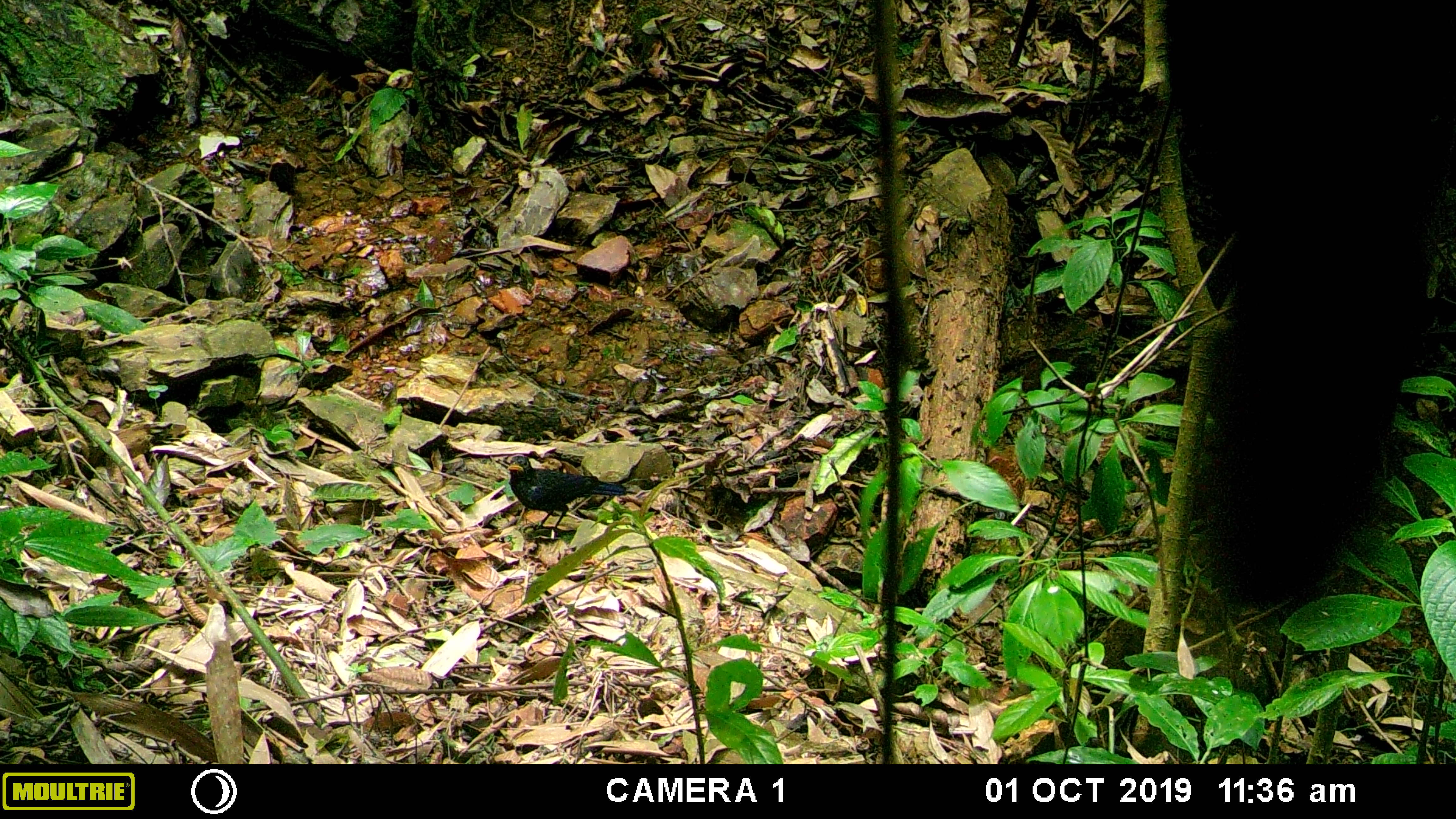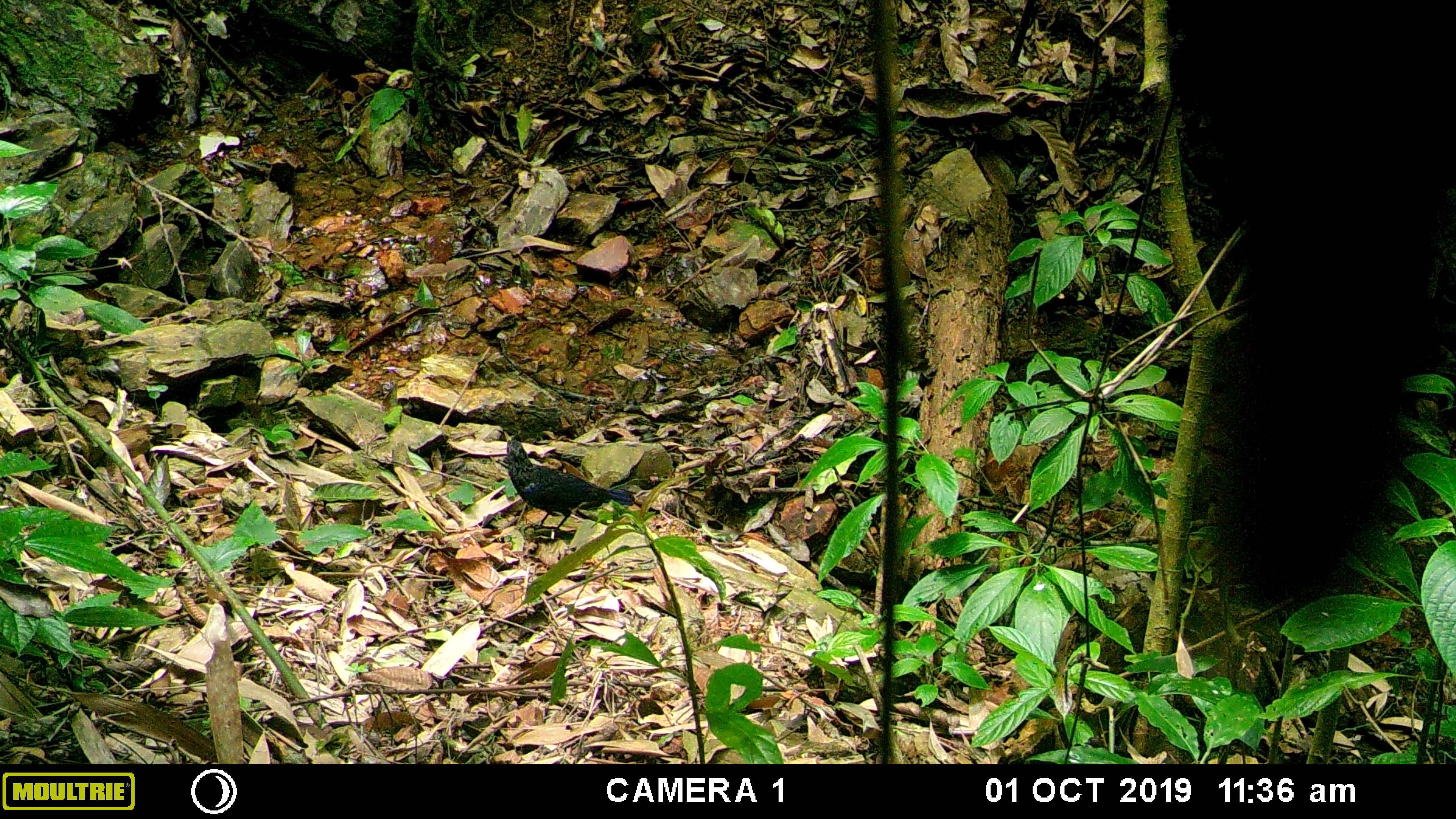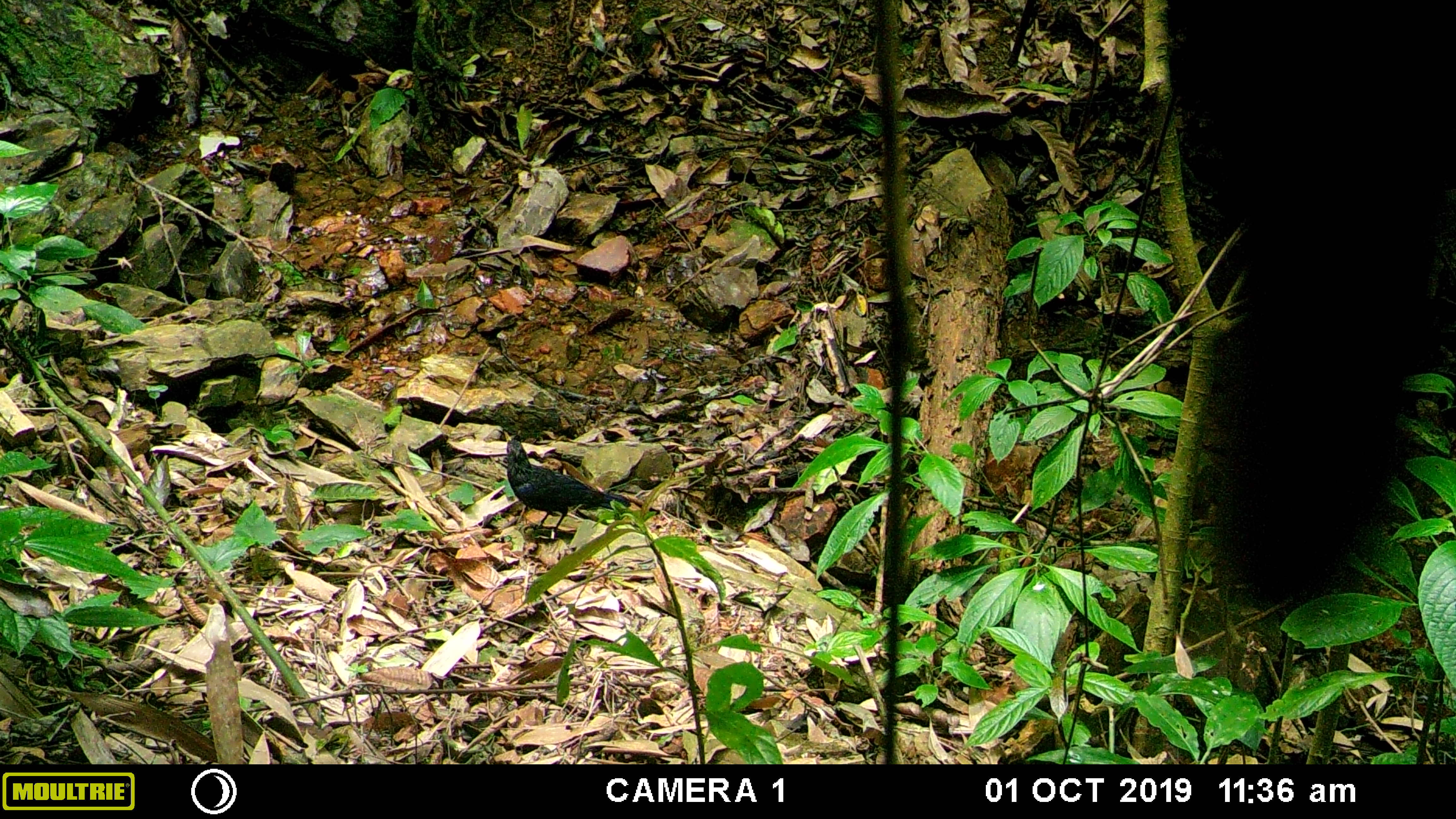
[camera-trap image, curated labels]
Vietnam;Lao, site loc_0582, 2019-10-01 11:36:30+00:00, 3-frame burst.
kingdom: Animalia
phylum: Chordata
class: Aves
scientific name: Aves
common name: bird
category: unidentified bird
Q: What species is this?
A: Unidentified bird (bird) (Aves).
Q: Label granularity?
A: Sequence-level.